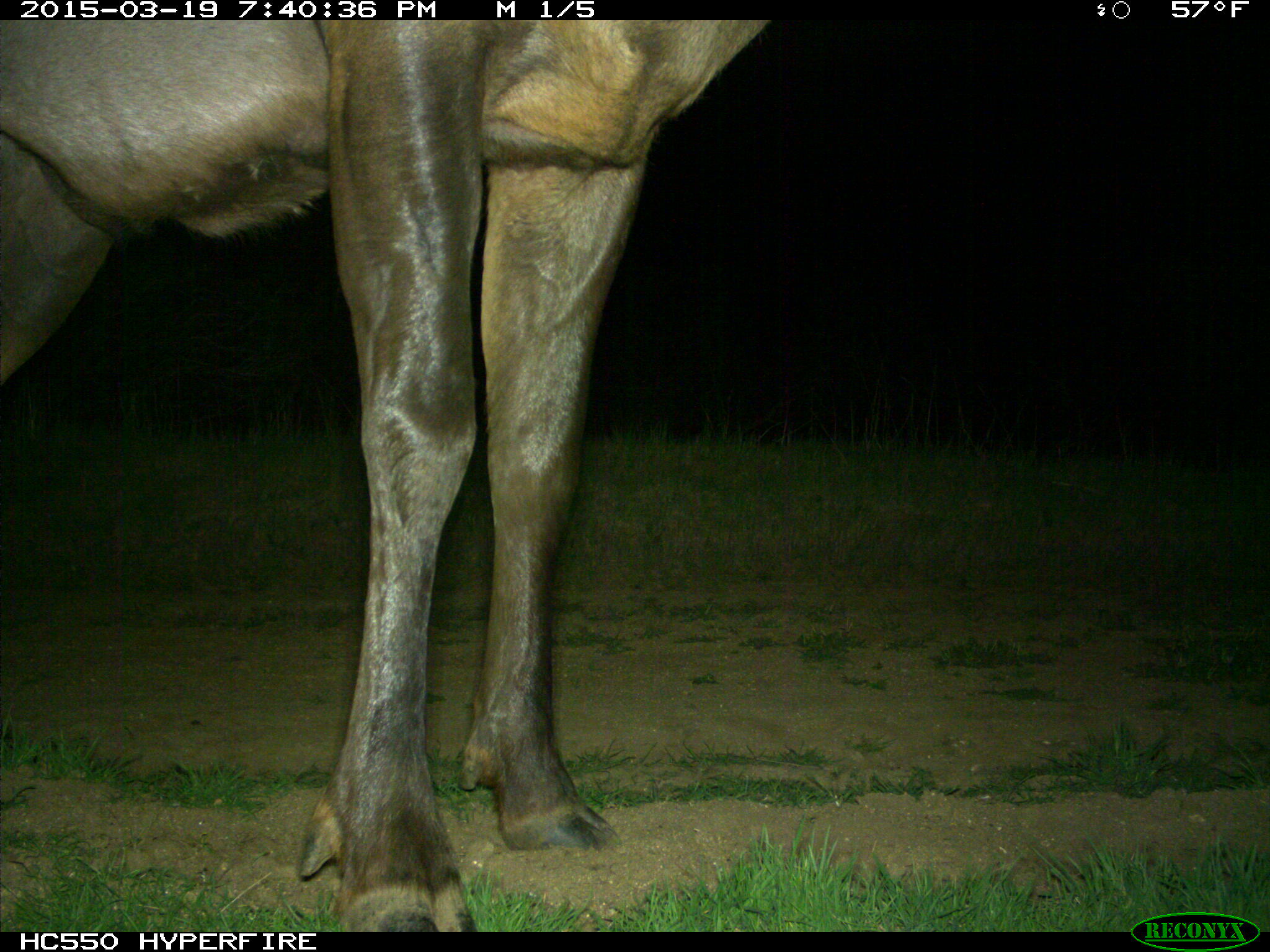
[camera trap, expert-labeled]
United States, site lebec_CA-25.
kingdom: Animalia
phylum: Chordata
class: Mammalia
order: Artiodactyla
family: Cervidae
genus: Cervus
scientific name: Cervus canadensis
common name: elk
Cervus canadensis (elk).